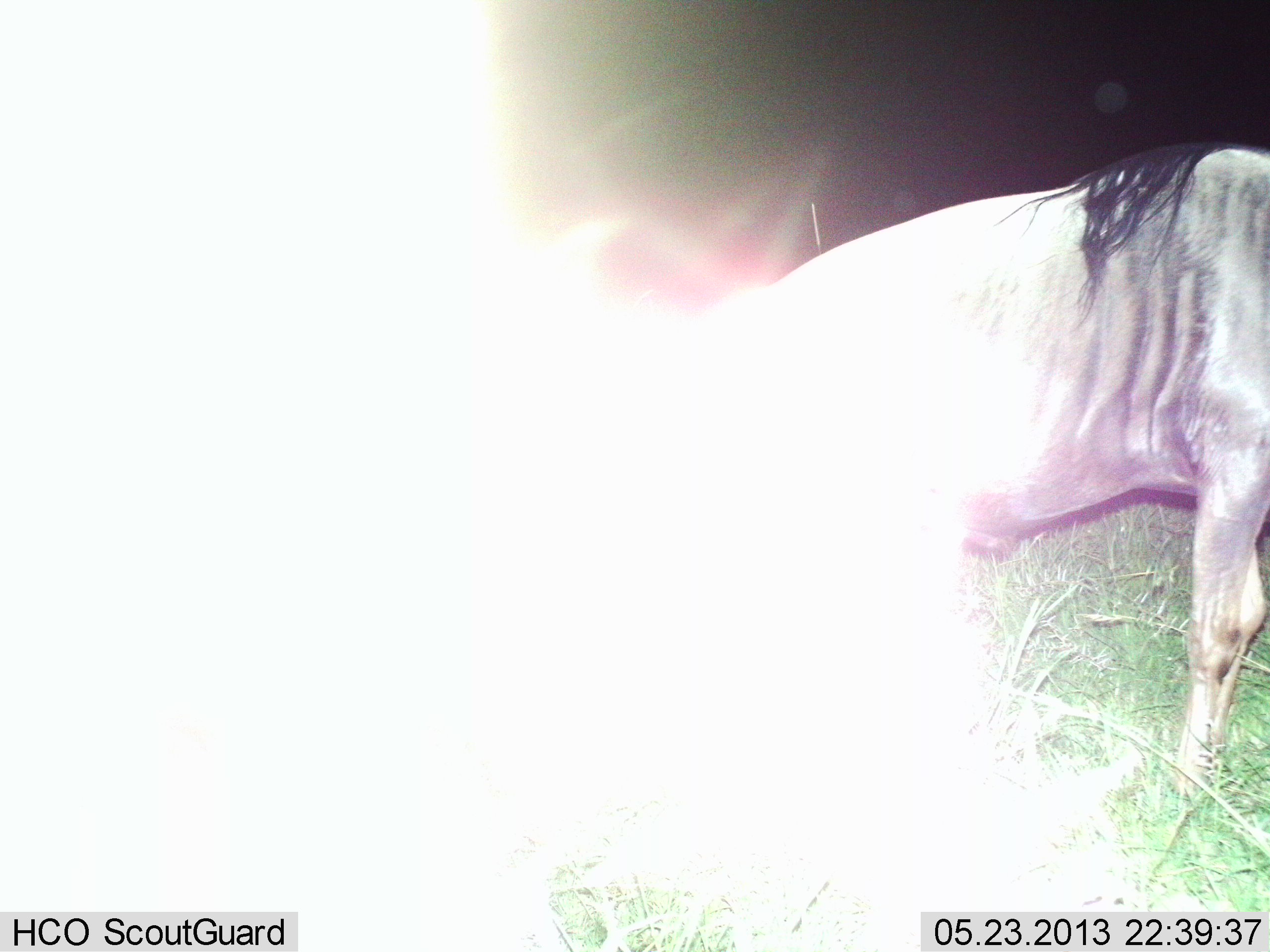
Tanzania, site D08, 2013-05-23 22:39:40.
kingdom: Animalia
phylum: Chordata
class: Mammalia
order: Artiodactyla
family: Bovidae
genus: Connochaetes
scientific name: Connochaetes taurinus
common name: blue wildebeest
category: wildebeest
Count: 1.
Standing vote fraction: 80%.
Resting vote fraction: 0%.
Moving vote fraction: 10%.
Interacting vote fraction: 0%.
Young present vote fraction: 0%.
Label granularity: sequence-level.